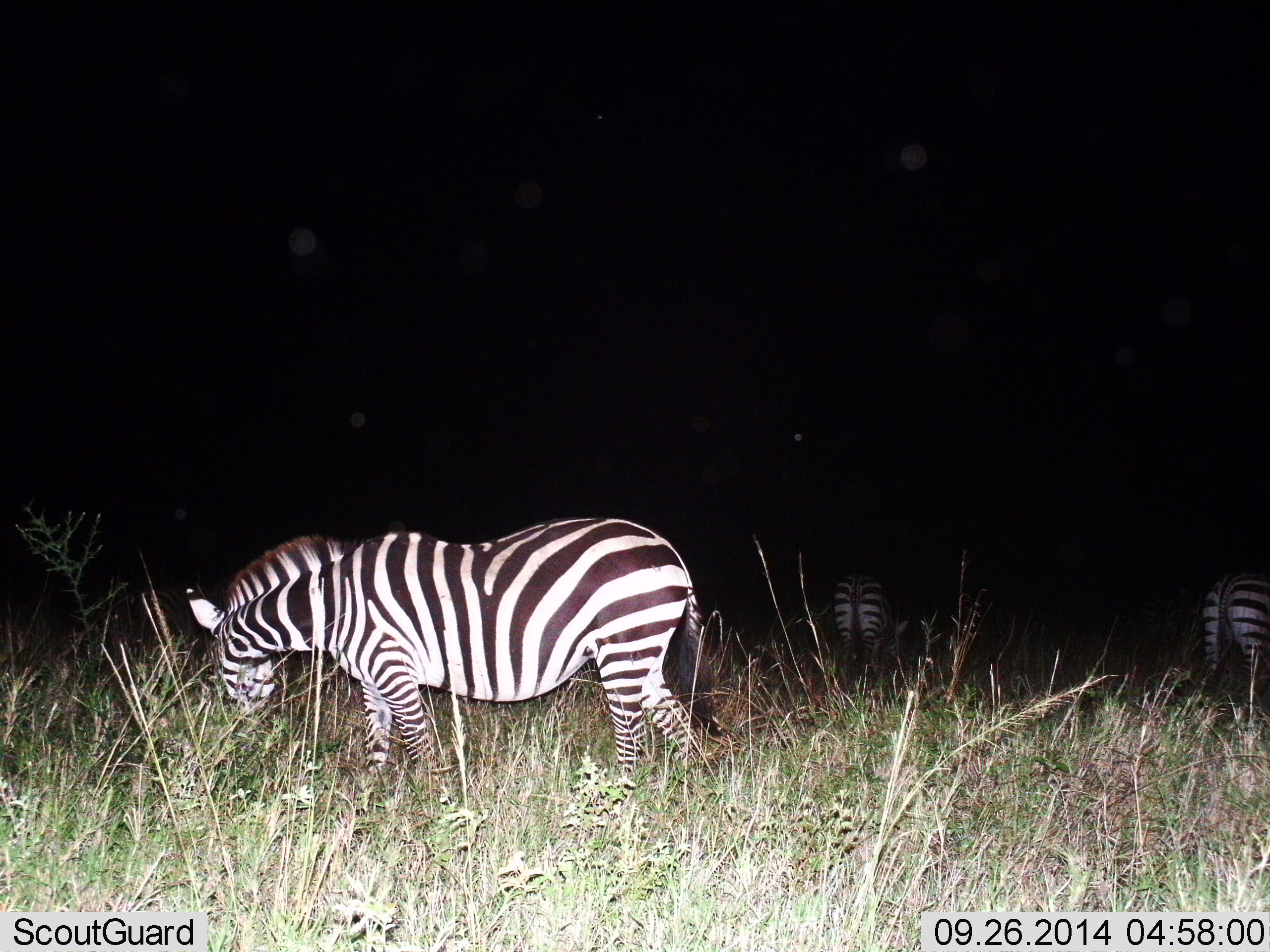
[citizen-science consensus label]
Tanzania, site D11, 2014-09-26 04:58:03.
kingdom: Animalia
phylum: Chordata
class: Mammalia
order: Perissodactyla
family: Equidae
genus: Equus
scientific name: Equus quagga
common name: plains zebra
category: zebra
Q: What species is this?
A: Zebra (plains zebra) (Equus quagga).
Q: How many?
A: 3.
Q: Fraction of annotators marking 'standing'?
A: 60%.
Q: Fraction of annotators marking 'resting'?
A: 0%.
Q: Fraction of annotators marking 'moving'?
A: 0%.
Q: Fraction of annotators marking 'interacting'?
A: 0%.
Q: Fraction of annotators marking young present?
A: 0%.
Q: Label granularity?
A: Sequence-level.